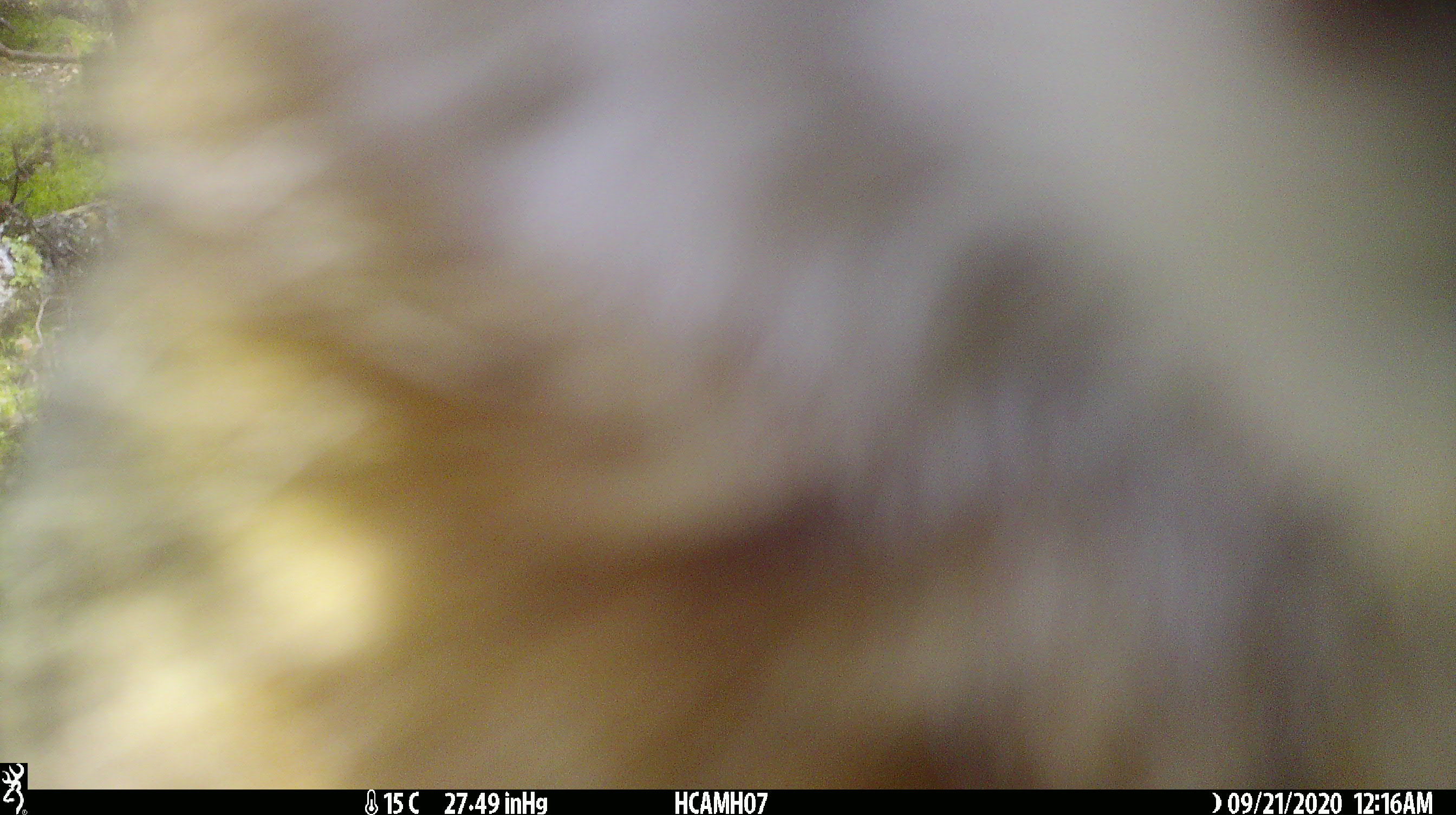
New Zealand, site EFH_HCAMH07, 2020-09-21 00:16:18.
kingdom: Animalia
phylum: Chordata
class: Mammalia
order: Carnivora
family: Felidae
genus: Felis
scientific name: Felis catus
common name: domestic cat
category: cat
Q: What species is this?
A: Cat (domestic cat) (Felis catus).